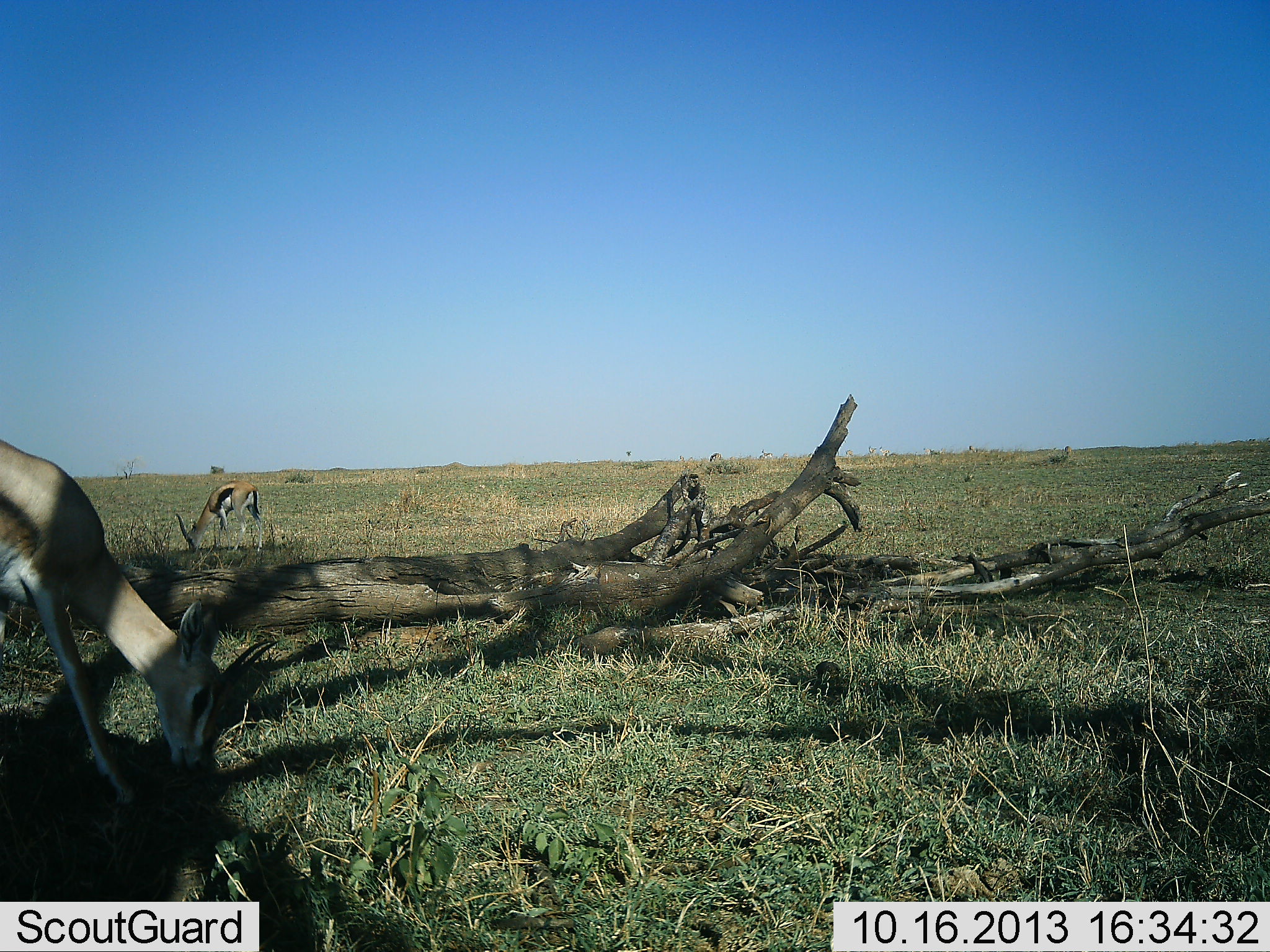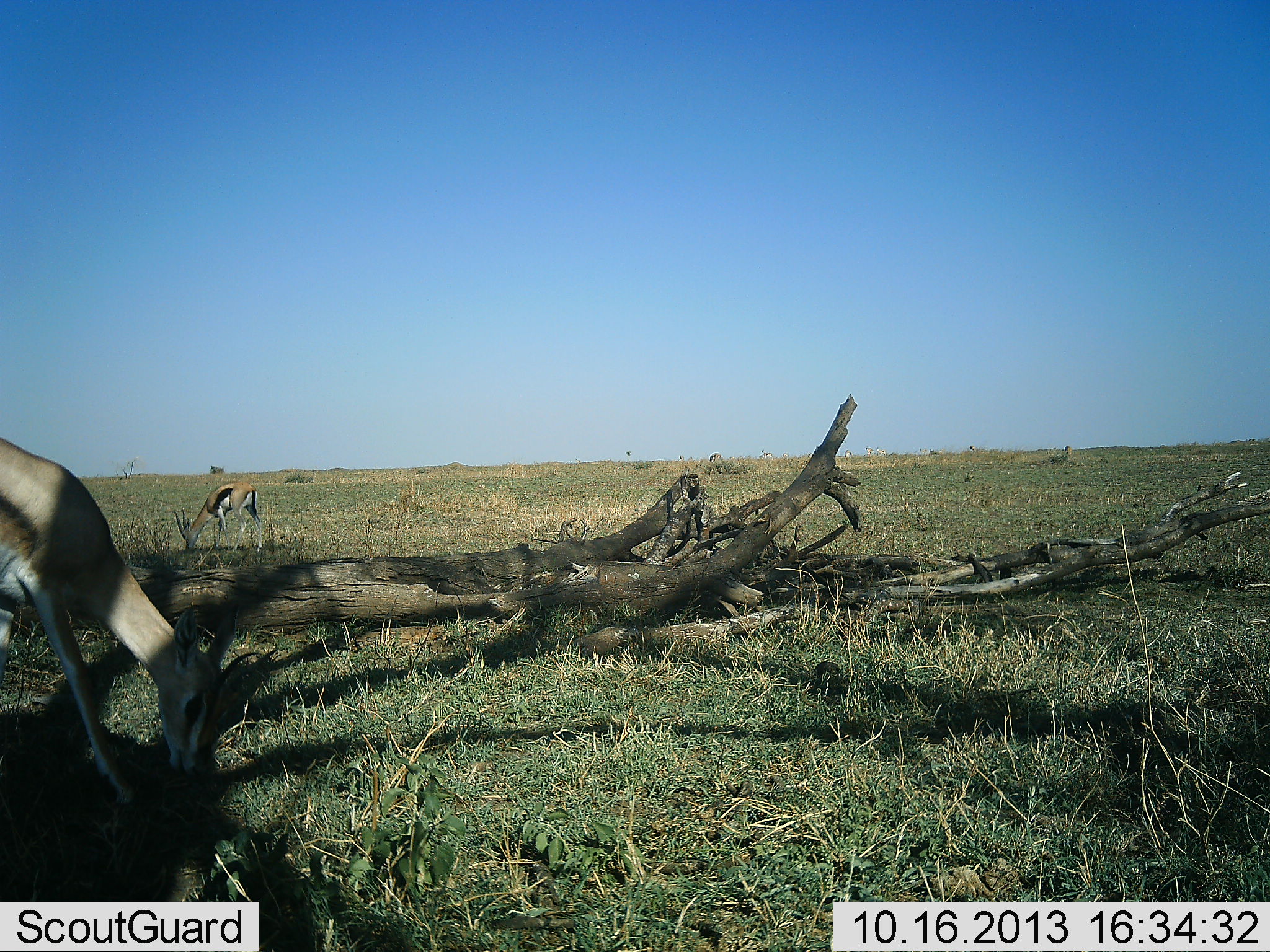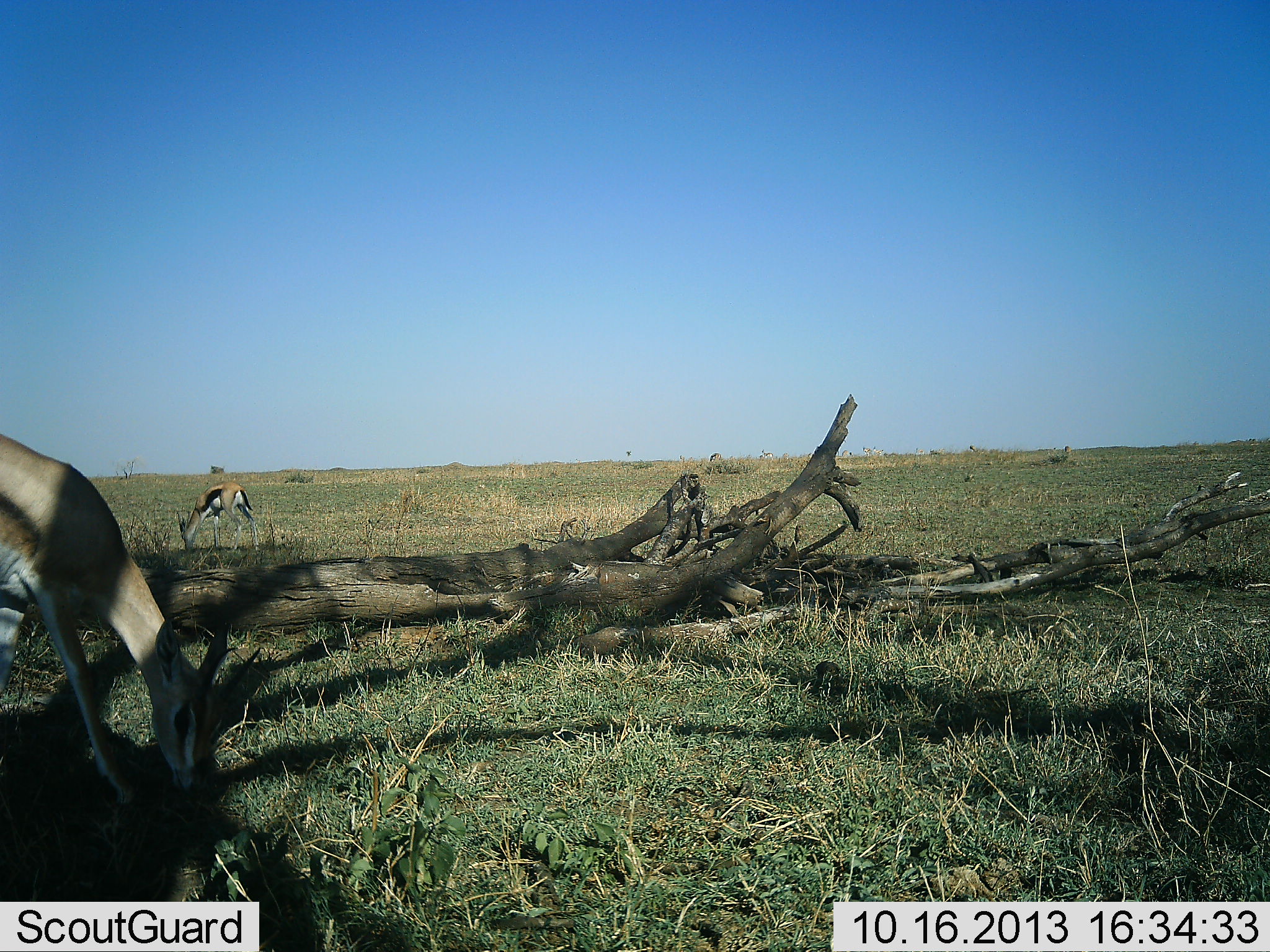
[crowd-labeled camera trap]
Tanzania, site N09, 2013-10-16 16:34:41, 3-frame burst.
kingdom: Animalia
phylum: Chordata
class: Mammalia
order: Artiodactyla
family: Bovidae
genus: Eudorcas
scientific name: Eudorcas thomsonii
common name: thomson's gazelle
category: gazellethomsons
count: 2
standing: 14%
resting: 0%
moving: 3%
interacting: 0%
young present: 0%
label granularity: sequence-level